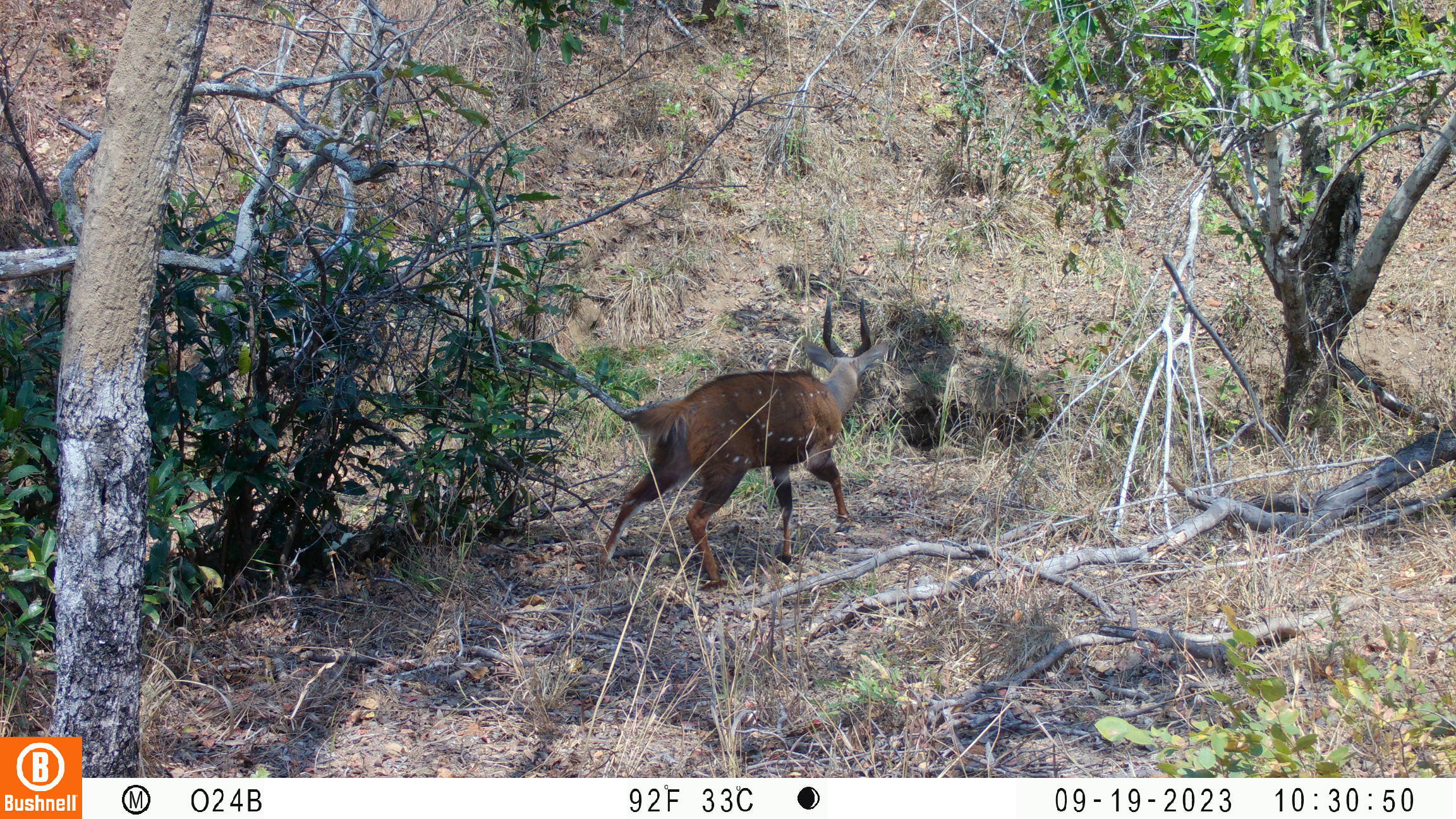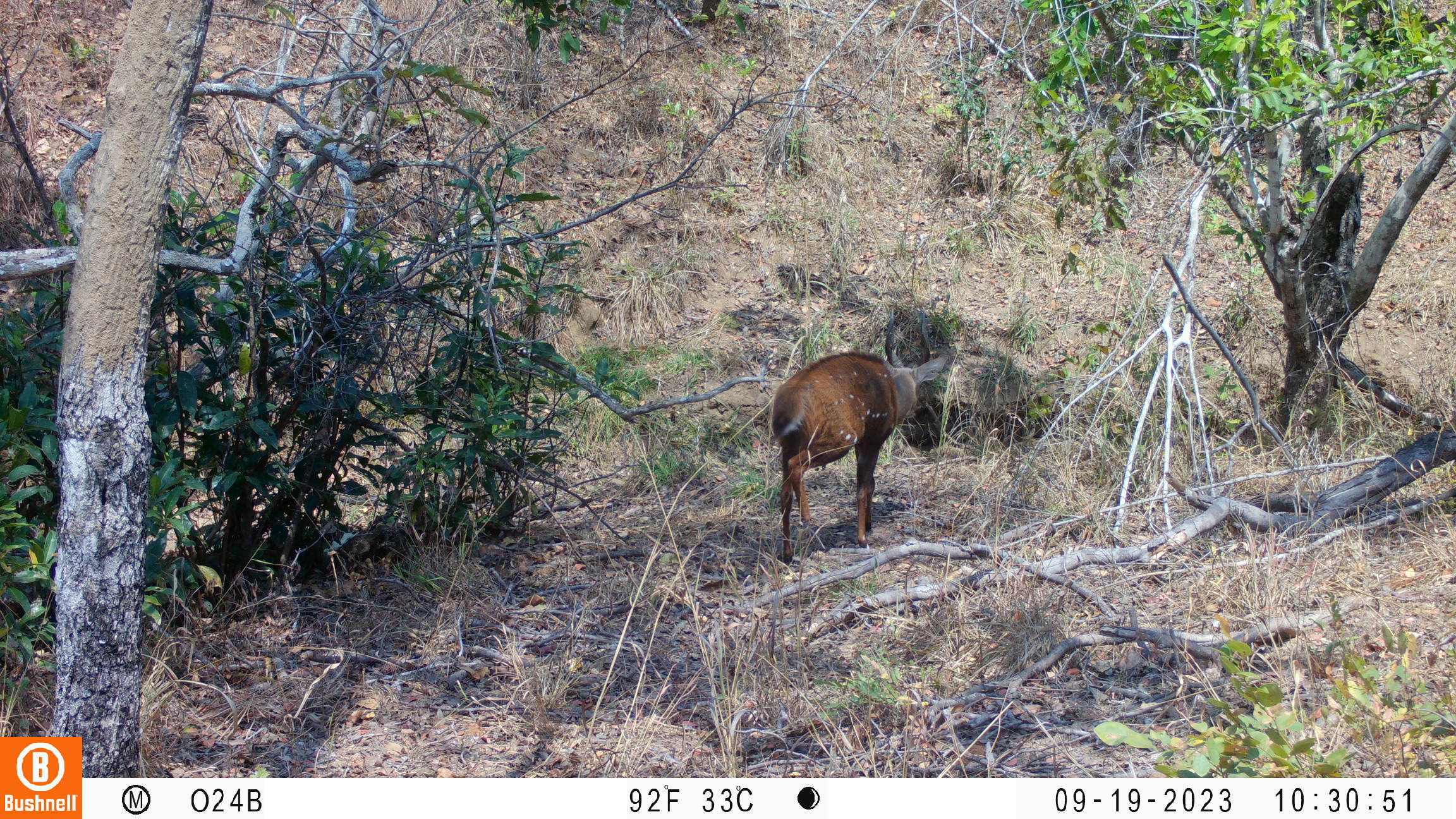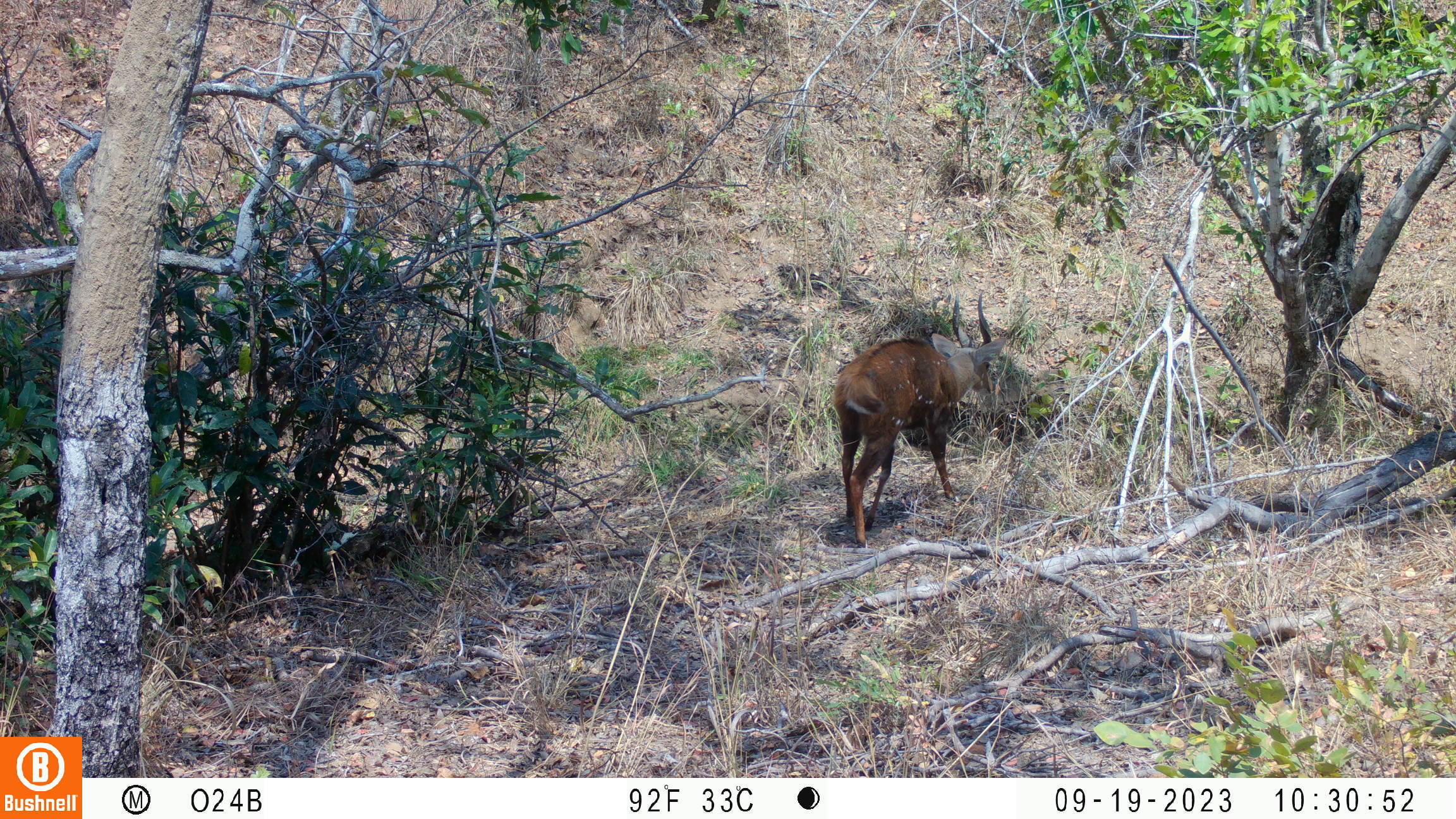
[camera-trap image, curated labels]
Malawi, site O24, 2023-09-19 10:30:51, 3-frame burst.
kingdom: Animalia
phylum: Chordata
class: Mammalia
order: Artiodactyla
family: Bovidae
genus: Tragelaphus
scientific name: Tragelaphus sylvaticus sylvaticus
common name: cape bushbuck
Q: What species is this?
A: Cape bushbuck (Tragelaphus sylvaticus sylvaticus).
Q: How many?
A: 1.